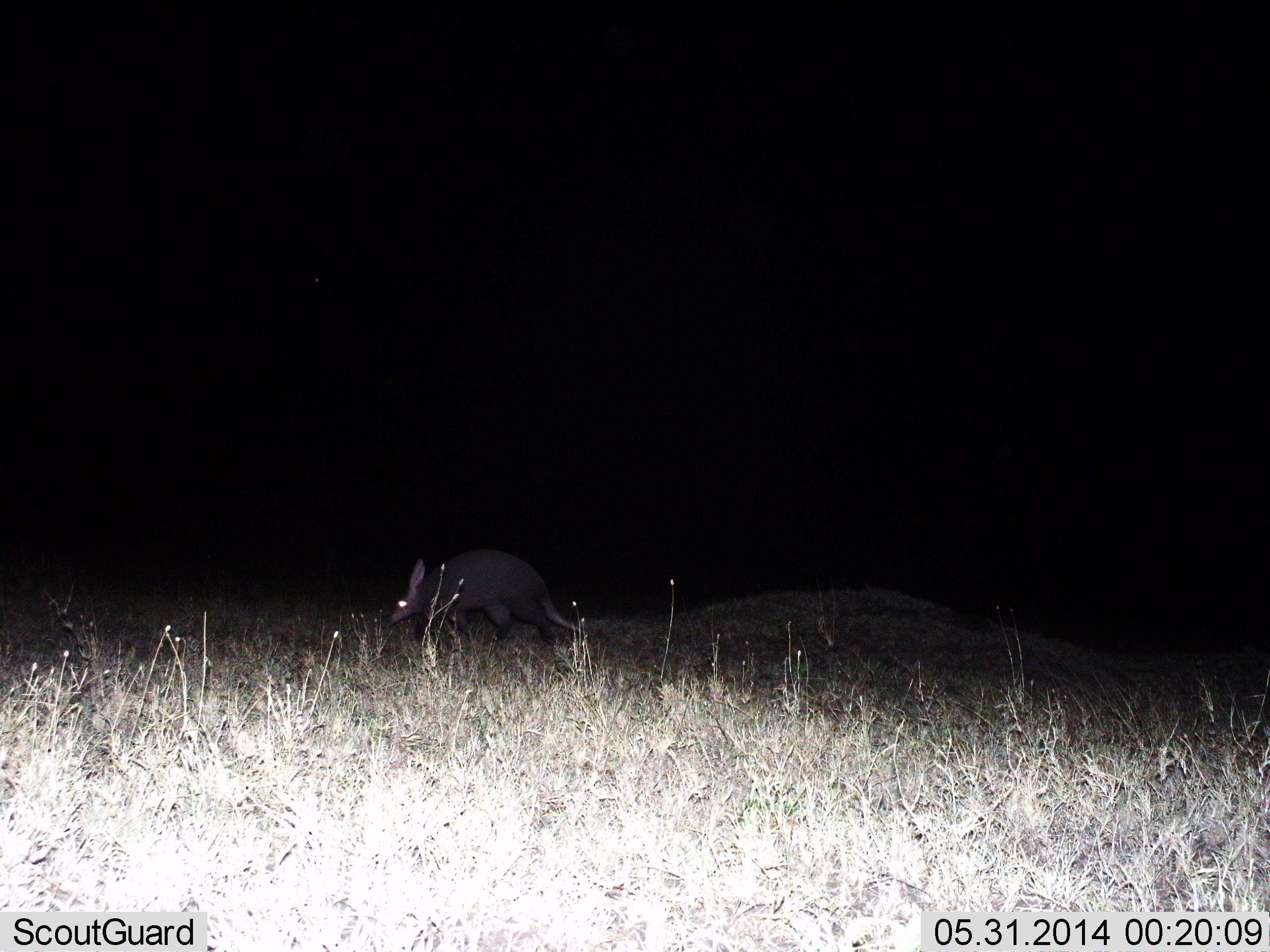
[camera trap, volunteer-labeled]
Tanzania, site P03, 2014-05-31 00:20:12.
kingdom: Animalia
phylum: Chordata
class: Mammalia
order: Tubulidentata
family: Orycteropodidae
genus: Orycteropus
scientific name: Orycteropus afer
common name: aardvark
Aardvark (Orycteropus afer), count 1. Behavior (volunteer vote fractions): standing 33%, resting 0%, moving 68%, interacting 0%. Young present (vote fraction): 0%. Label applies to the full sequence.